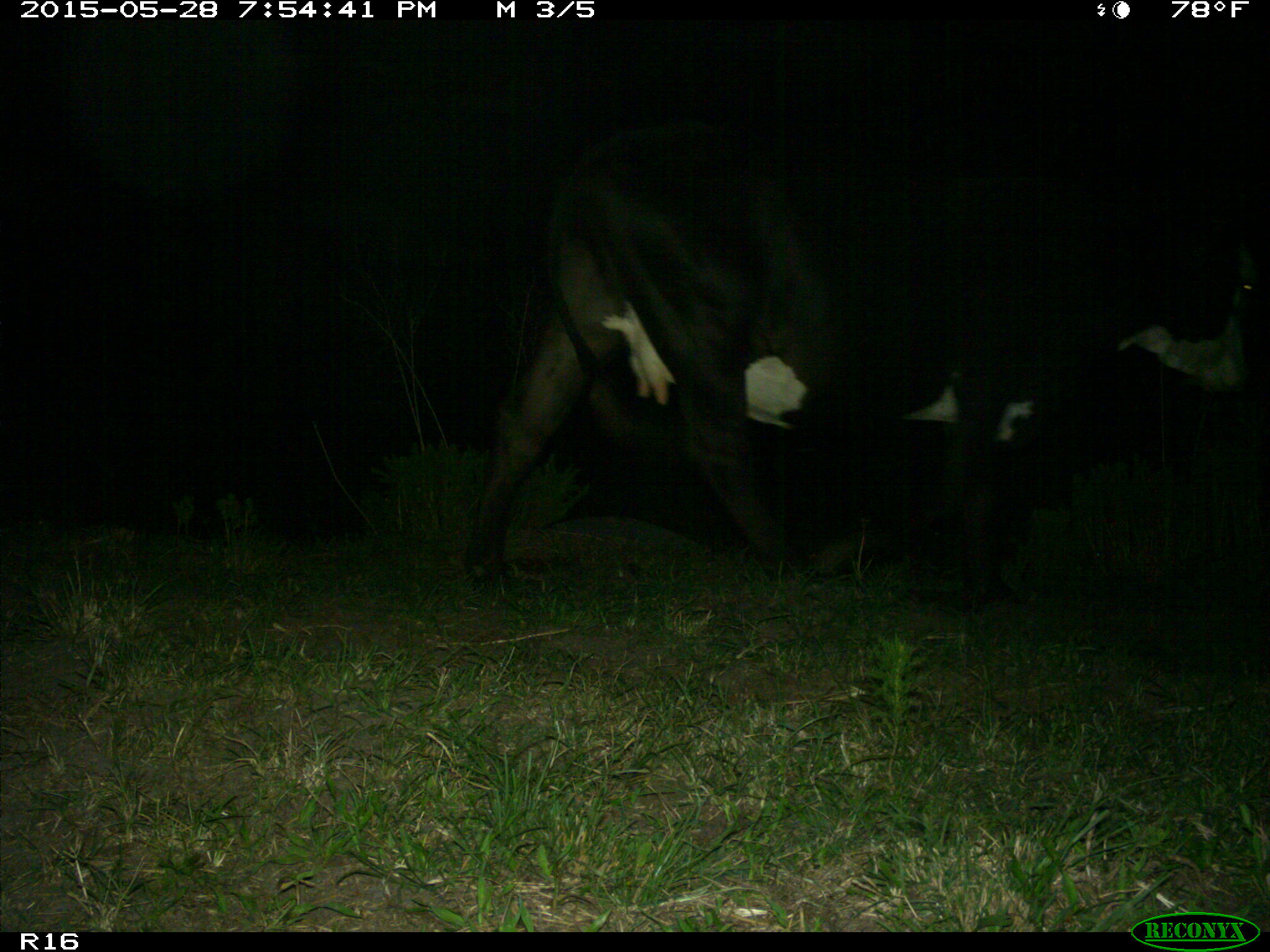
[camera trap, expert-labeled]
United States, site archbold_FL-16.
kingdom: Animalia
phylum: Chordata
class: Mammalia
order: Artiodactyla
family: Bovidae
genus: Bos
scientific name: Bos taurus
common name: domestic cow